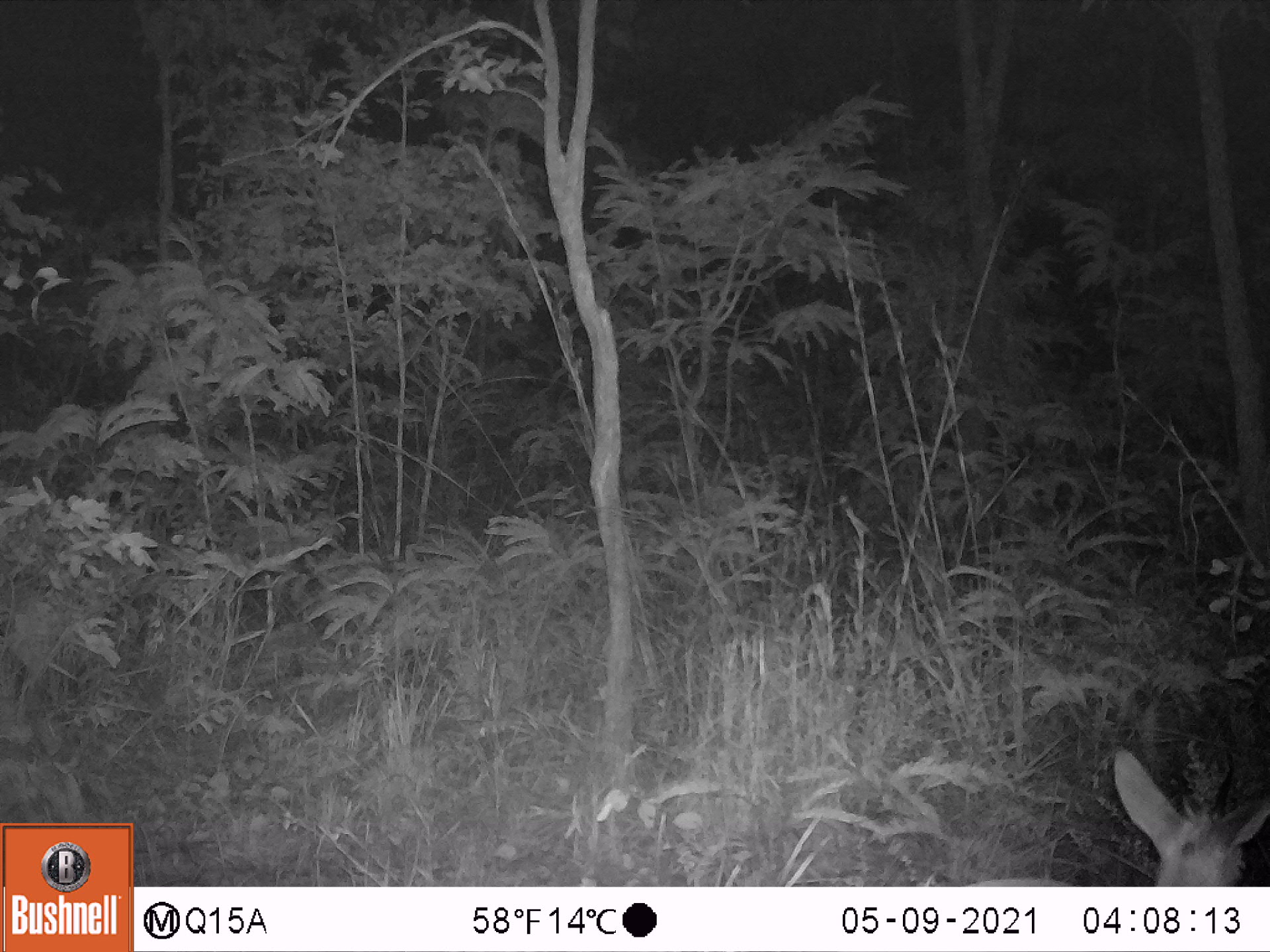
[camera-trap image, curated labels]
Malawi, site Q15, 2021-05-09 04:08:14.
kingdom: Animalia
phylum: Chordata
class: Mammalia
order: Artiodactyla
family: Bovidae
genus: Sylvicapra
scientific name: Sylvicapra grimmia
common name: common duiker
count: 1